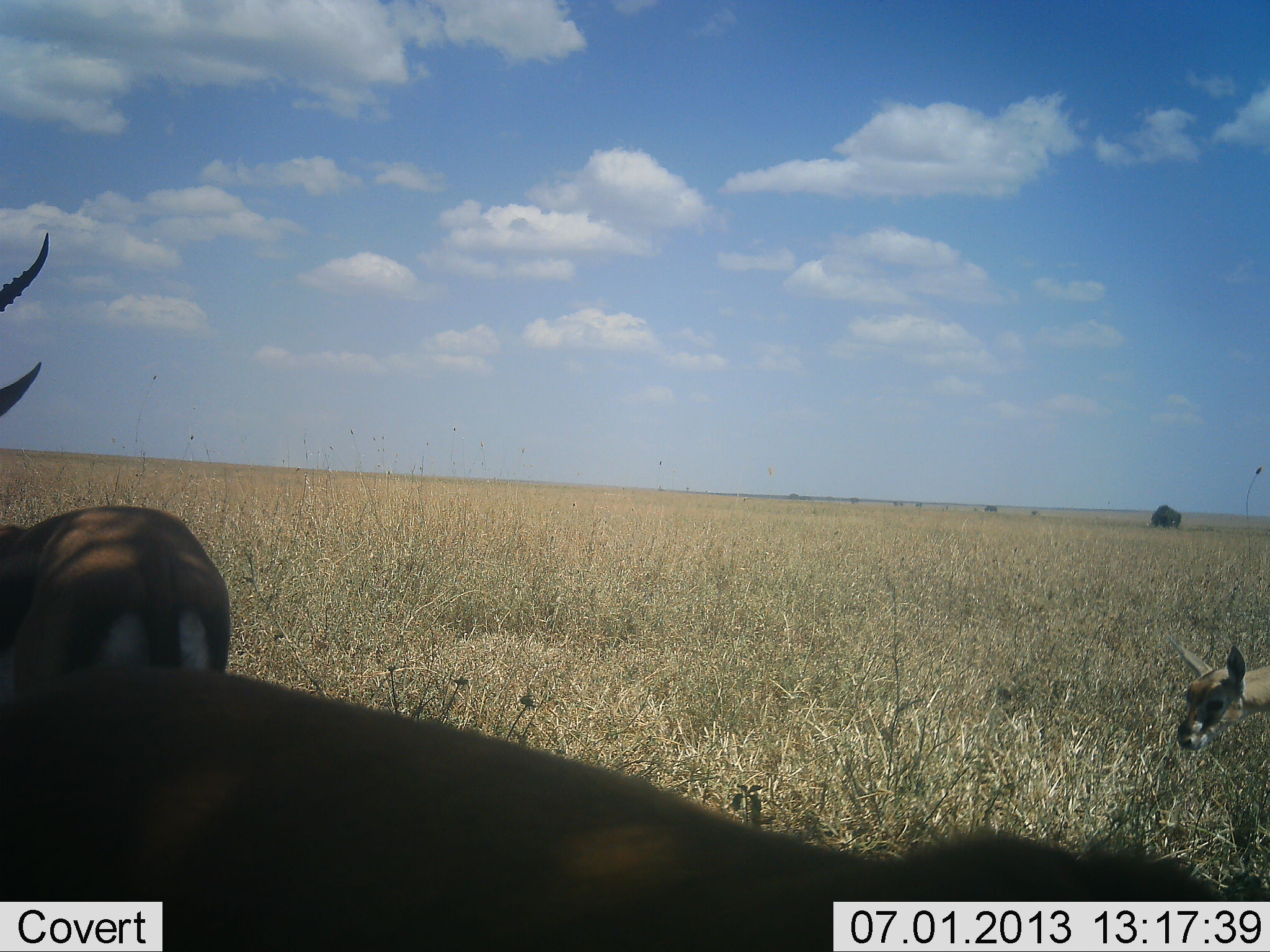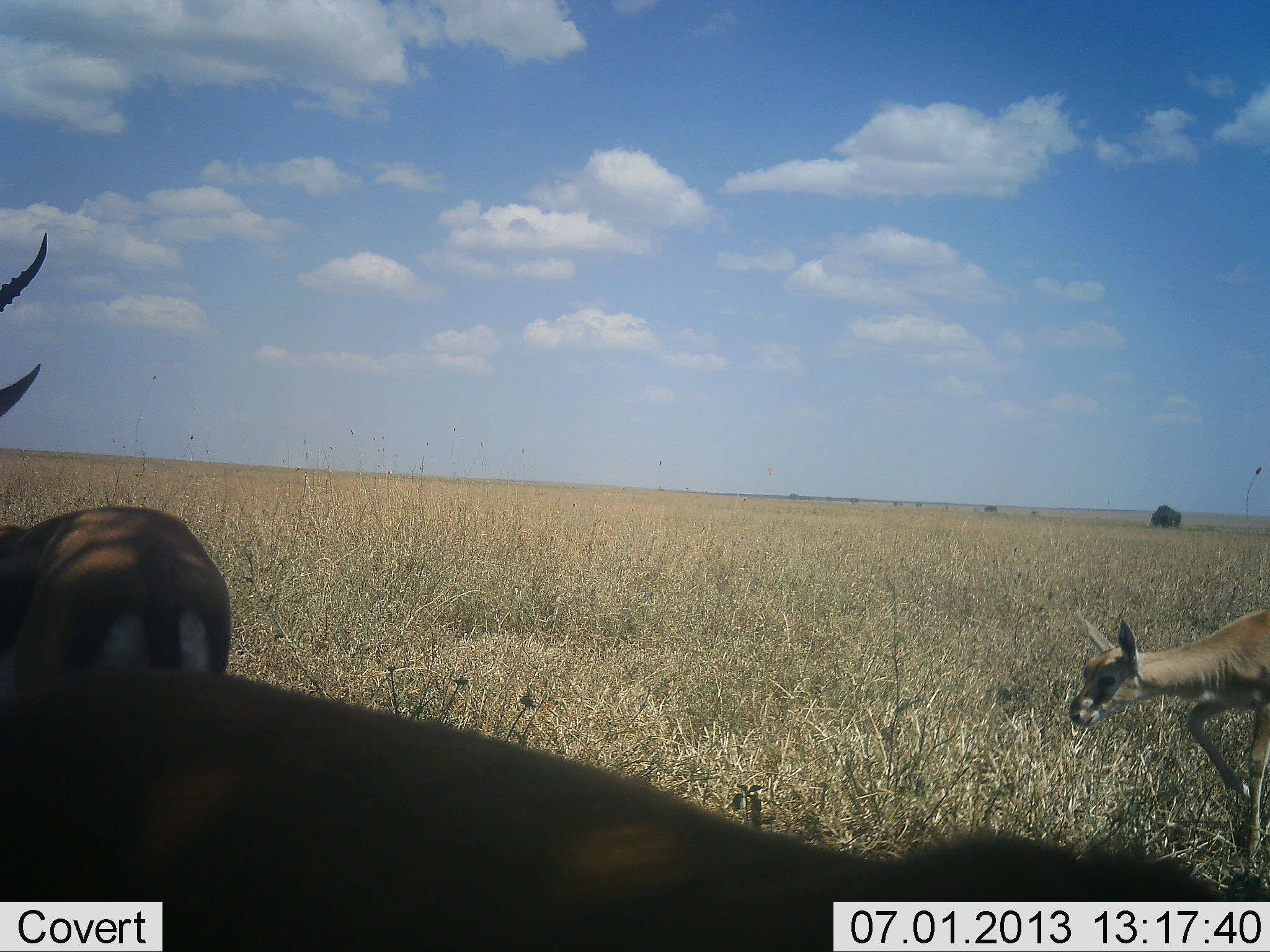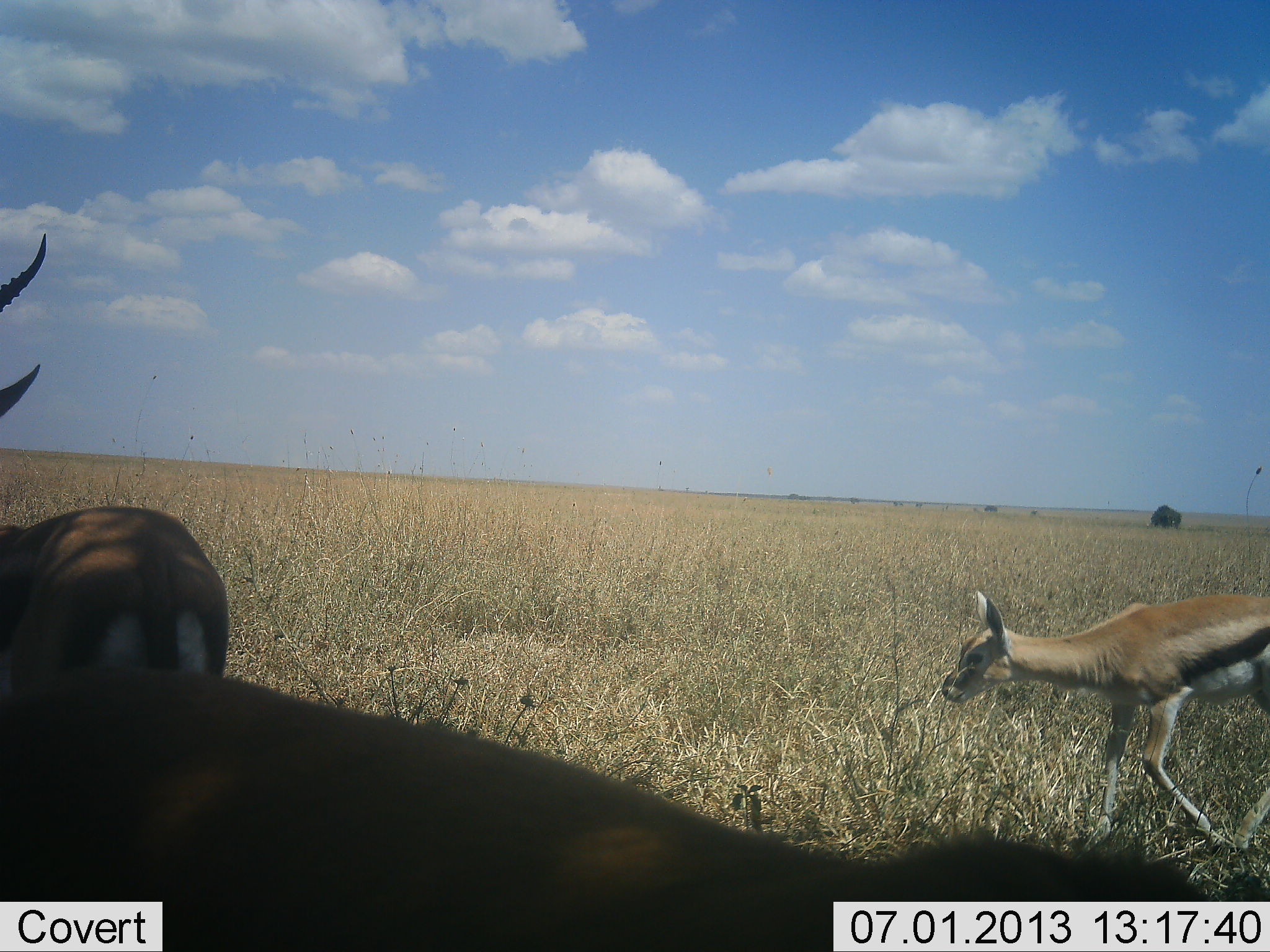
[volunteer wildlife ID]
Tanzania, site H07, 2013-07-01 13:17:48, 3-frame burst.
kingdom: Animalia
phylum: Chordata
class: Mammalia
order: Artiodactyla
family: Bovidae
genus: Eudorcas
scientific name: Eudorcas thomsonii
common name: thomson's gazelle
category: gazellethomsons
Gazellethomsons (thomson's gazelle) (Eudorcas thomsonii), count 3. Behavior (volunteer vote fractions): standing 74%, resting 3%, moving 84%, interacting 0%. Young present (vote fraction): 45%. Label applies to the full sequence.